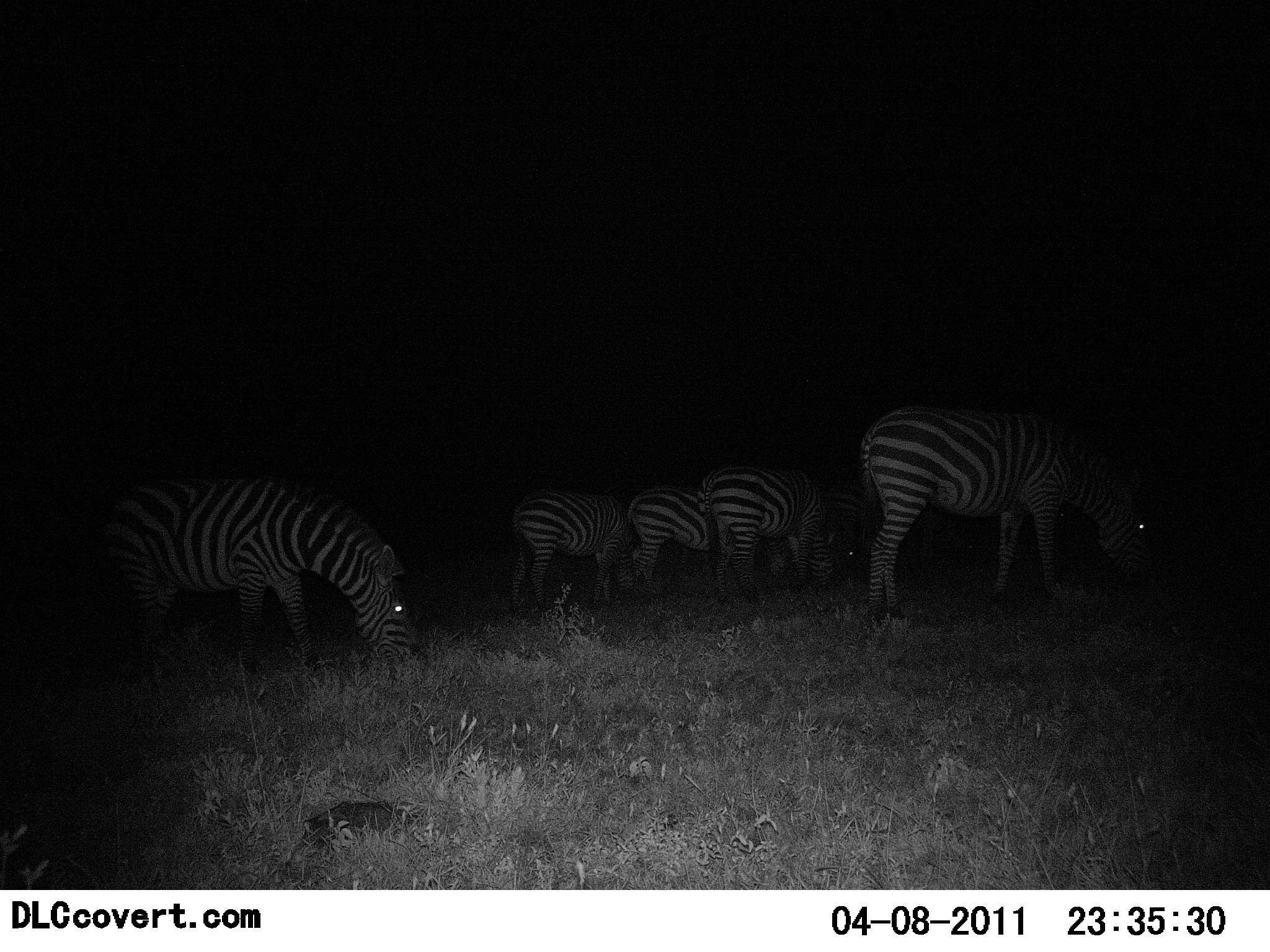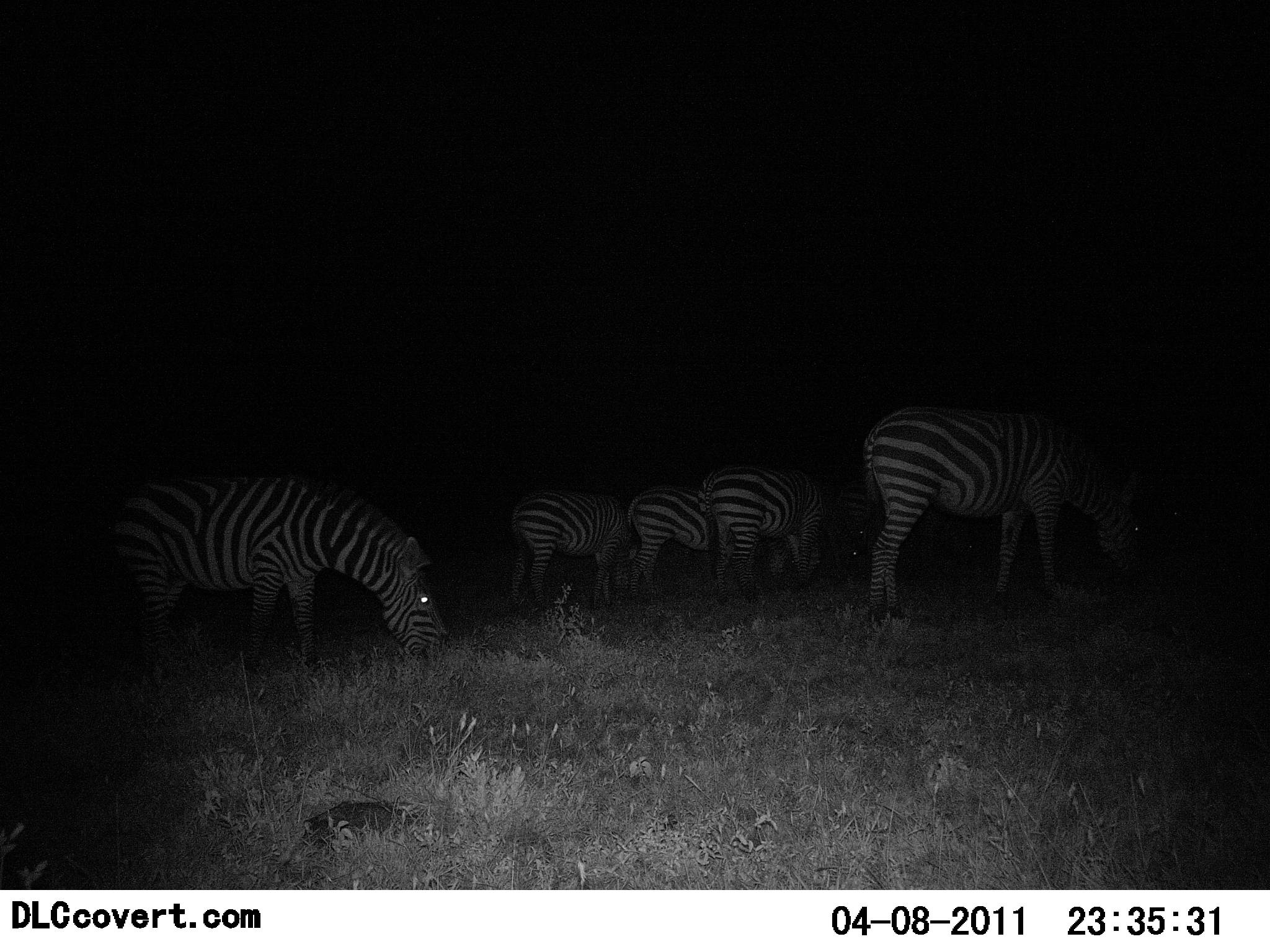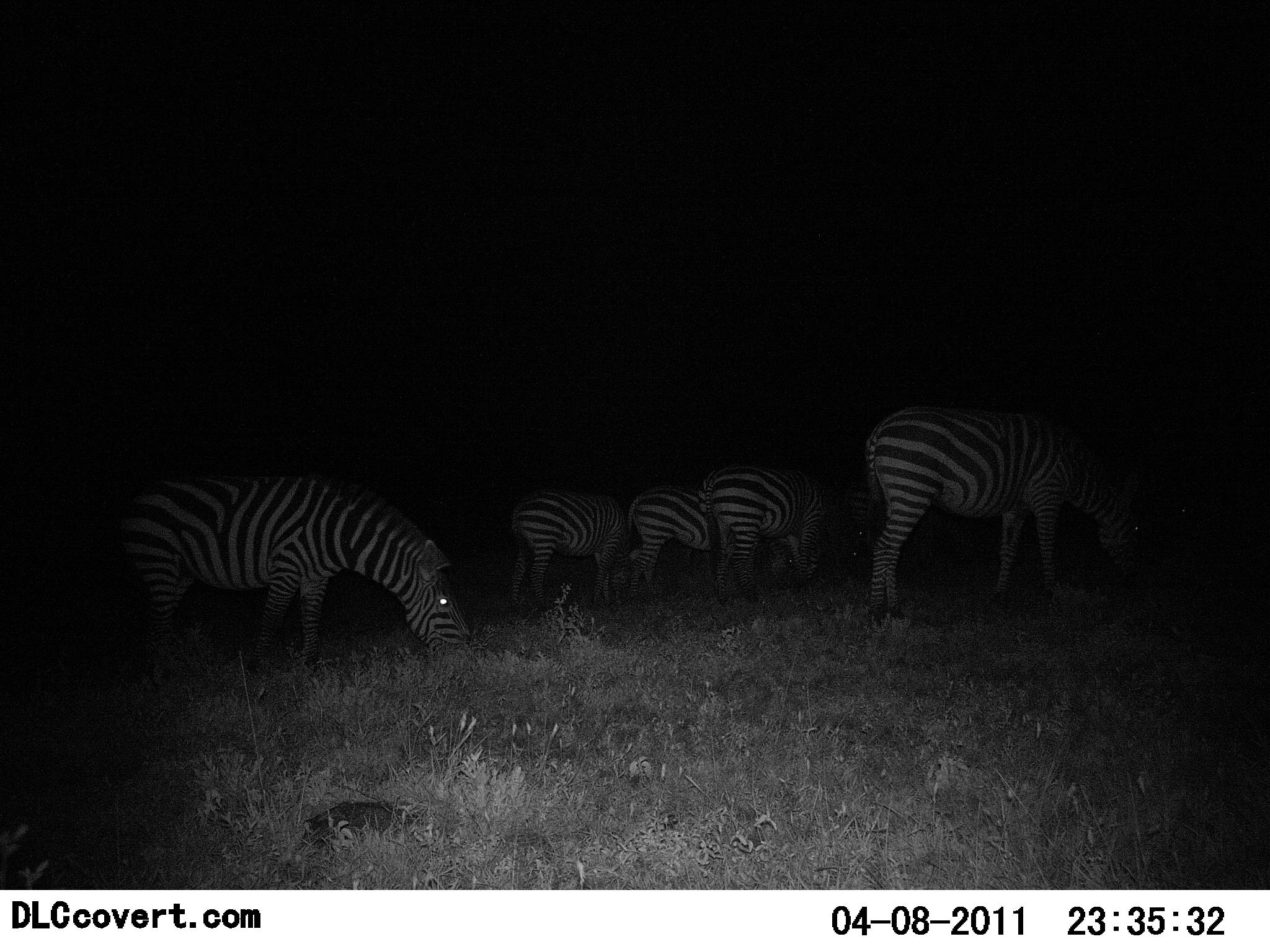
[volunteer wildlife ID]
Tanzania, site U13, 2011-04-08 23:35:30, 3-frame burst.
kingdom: Animalia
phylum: Chordata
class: Mammalia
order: Perissodactyla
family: Equidae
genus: Equus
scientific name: Equus quagga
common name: plains zebra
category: zebra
Zebra (plains zebra) (Equus quagga), count 5. Behavior (volunteer vote fractions): standing 36%, resting 0%, moving 0%, interacting 0%. Young present (vote fraction): 0%. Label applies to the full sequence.